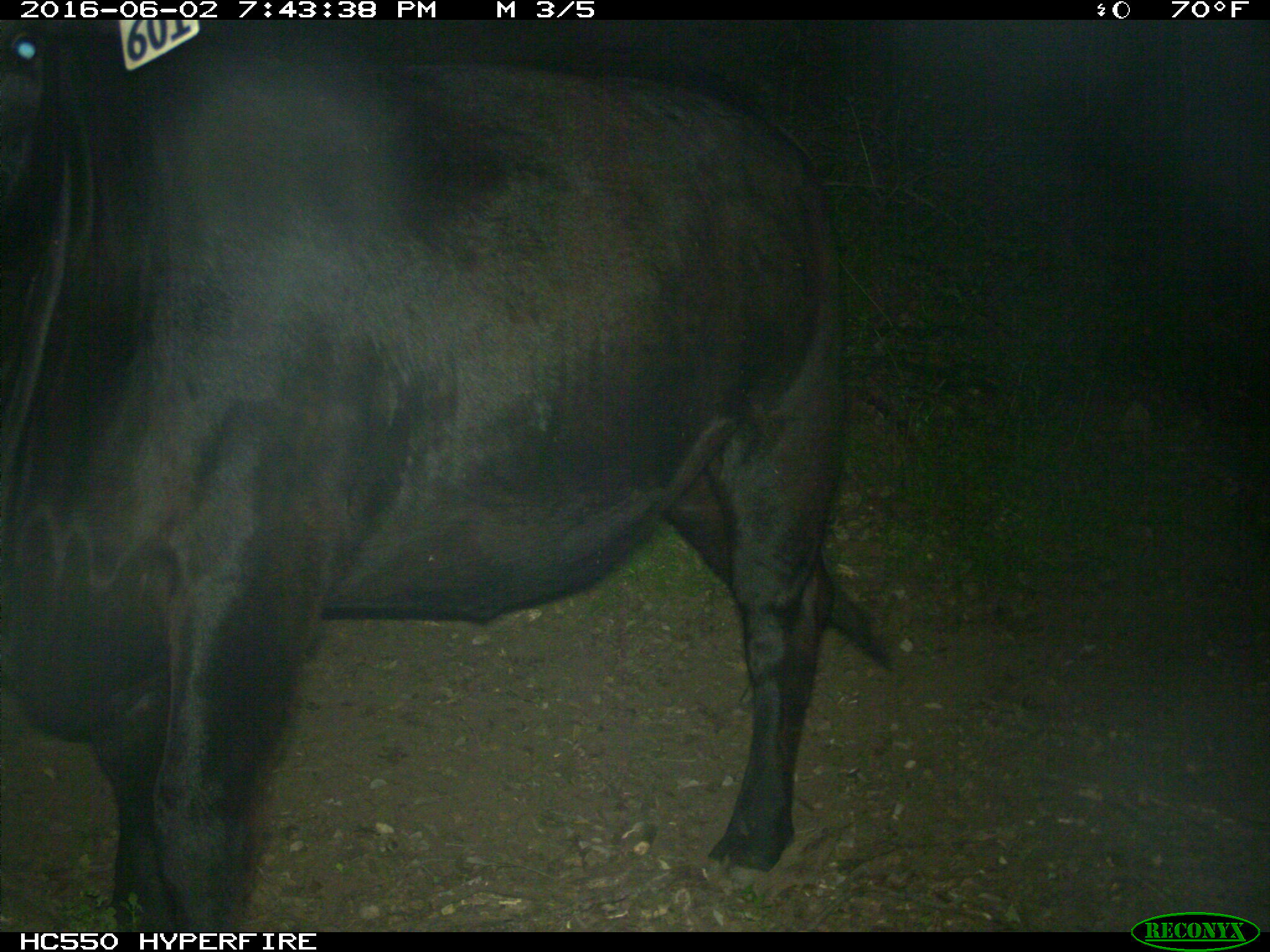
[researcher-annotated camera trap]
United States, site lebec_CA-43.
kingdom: Animalia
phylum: Chordata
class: Mammalia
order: Artiodactyla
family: Bovidae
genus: Bos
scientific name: Bos taurus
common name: domestic cow